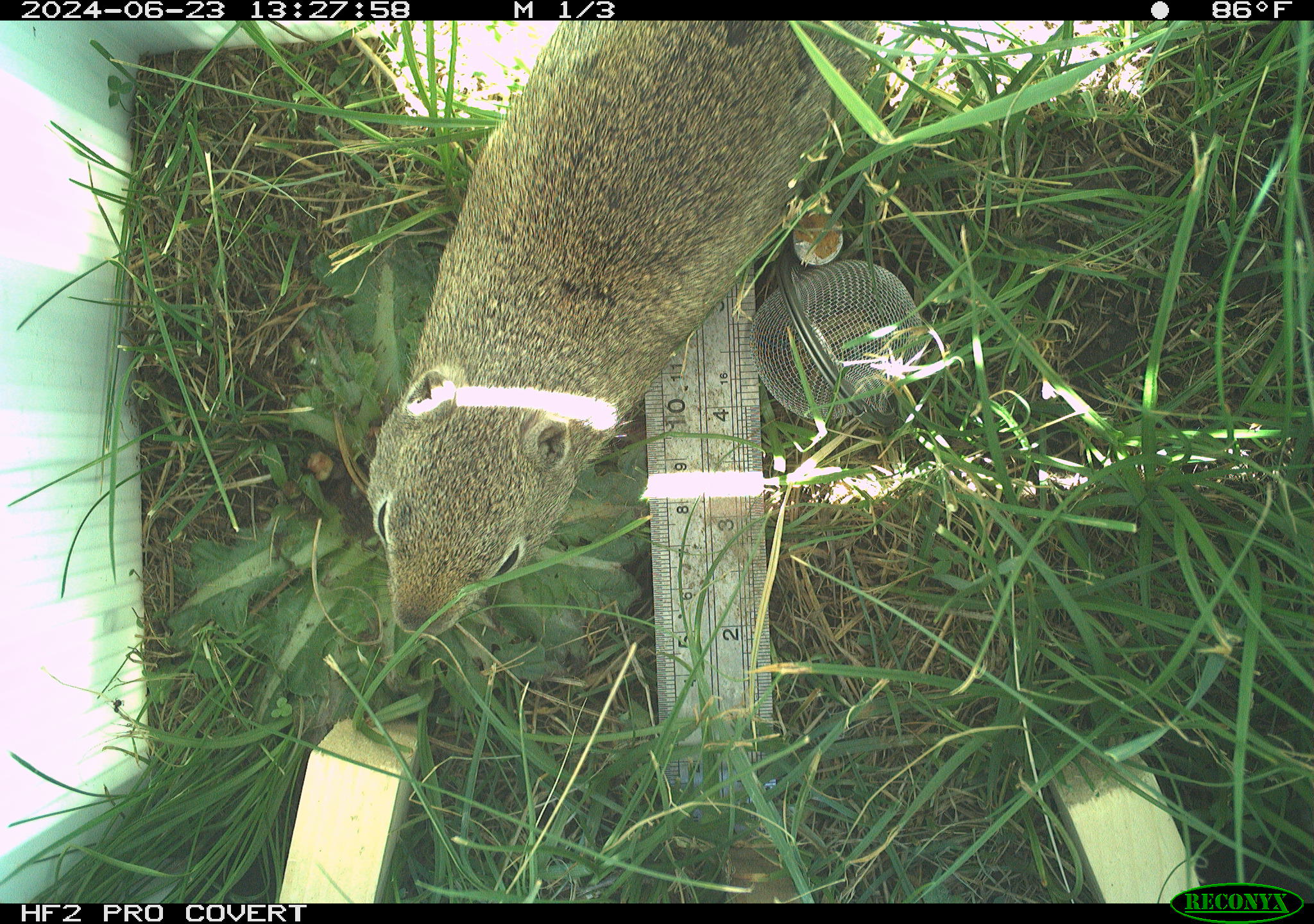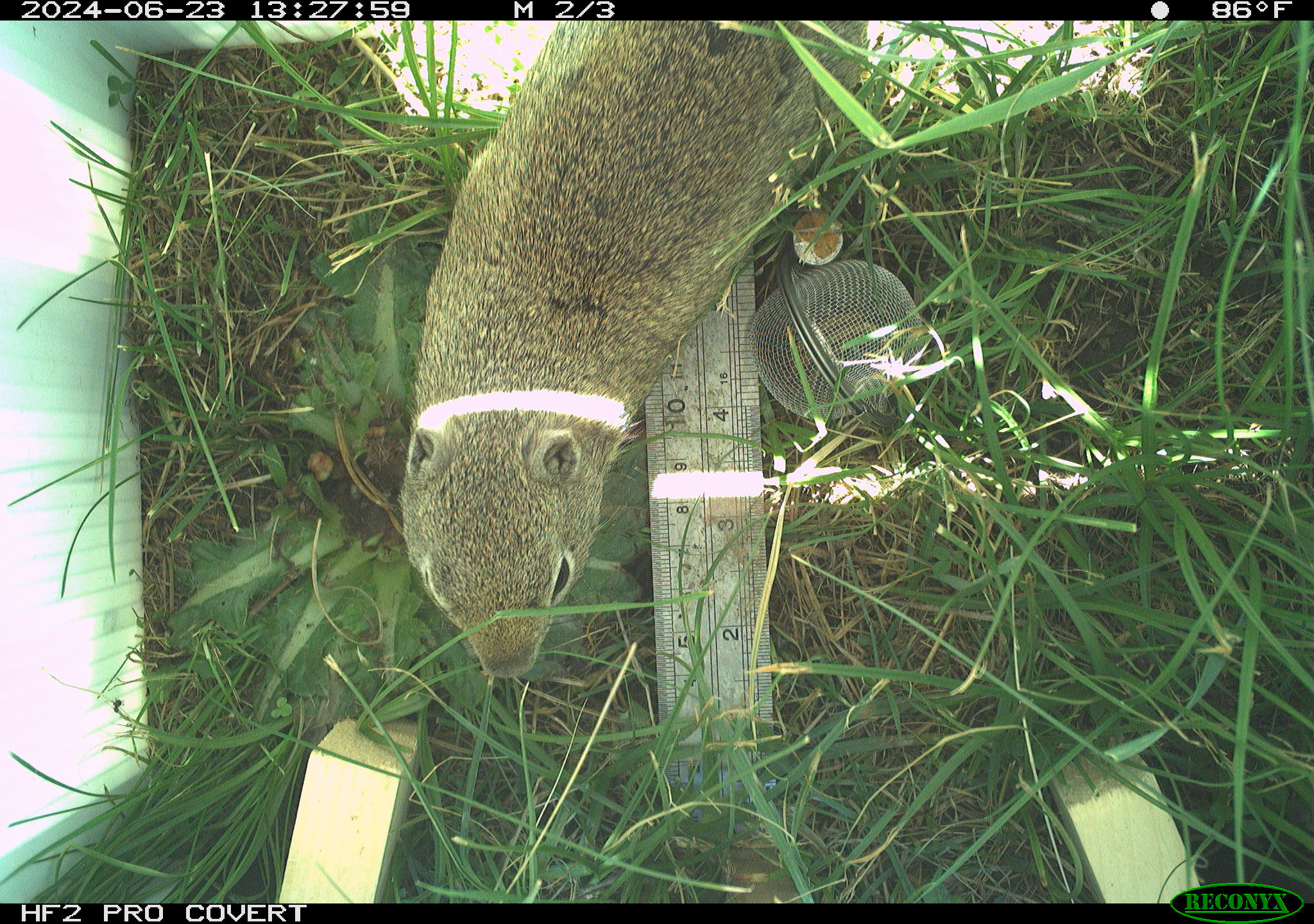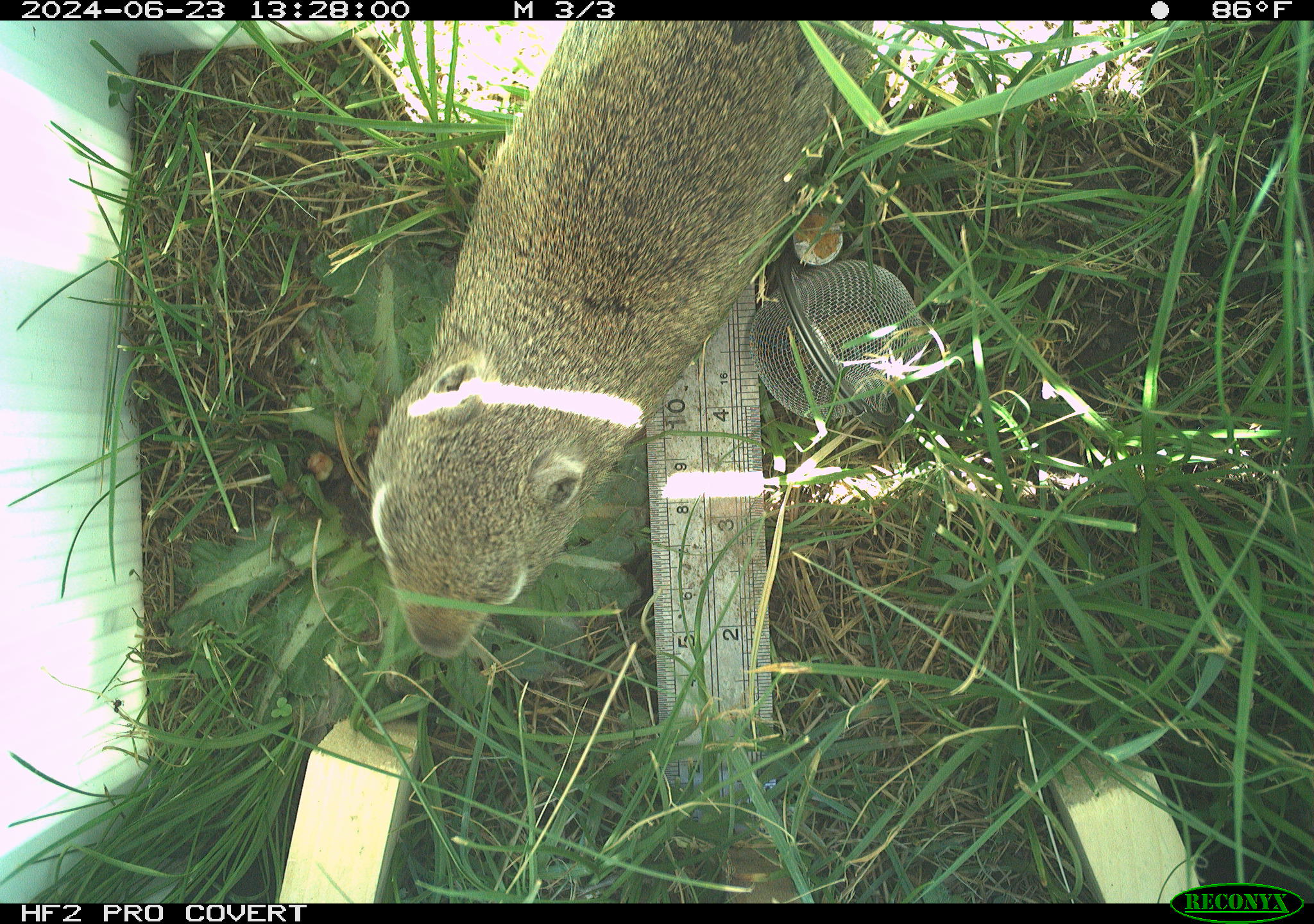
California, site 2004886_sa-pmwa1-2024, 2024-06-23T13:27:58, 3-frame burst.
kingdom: Animalia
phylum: Chordata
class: Mammalia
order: Rodentia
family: Sciuridae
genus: Urocitellus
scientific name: Urocitellus beldingi beldingi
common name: belding's ground squirrel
Belding's ground squirrel (Urocitellus beldingi beldingi).